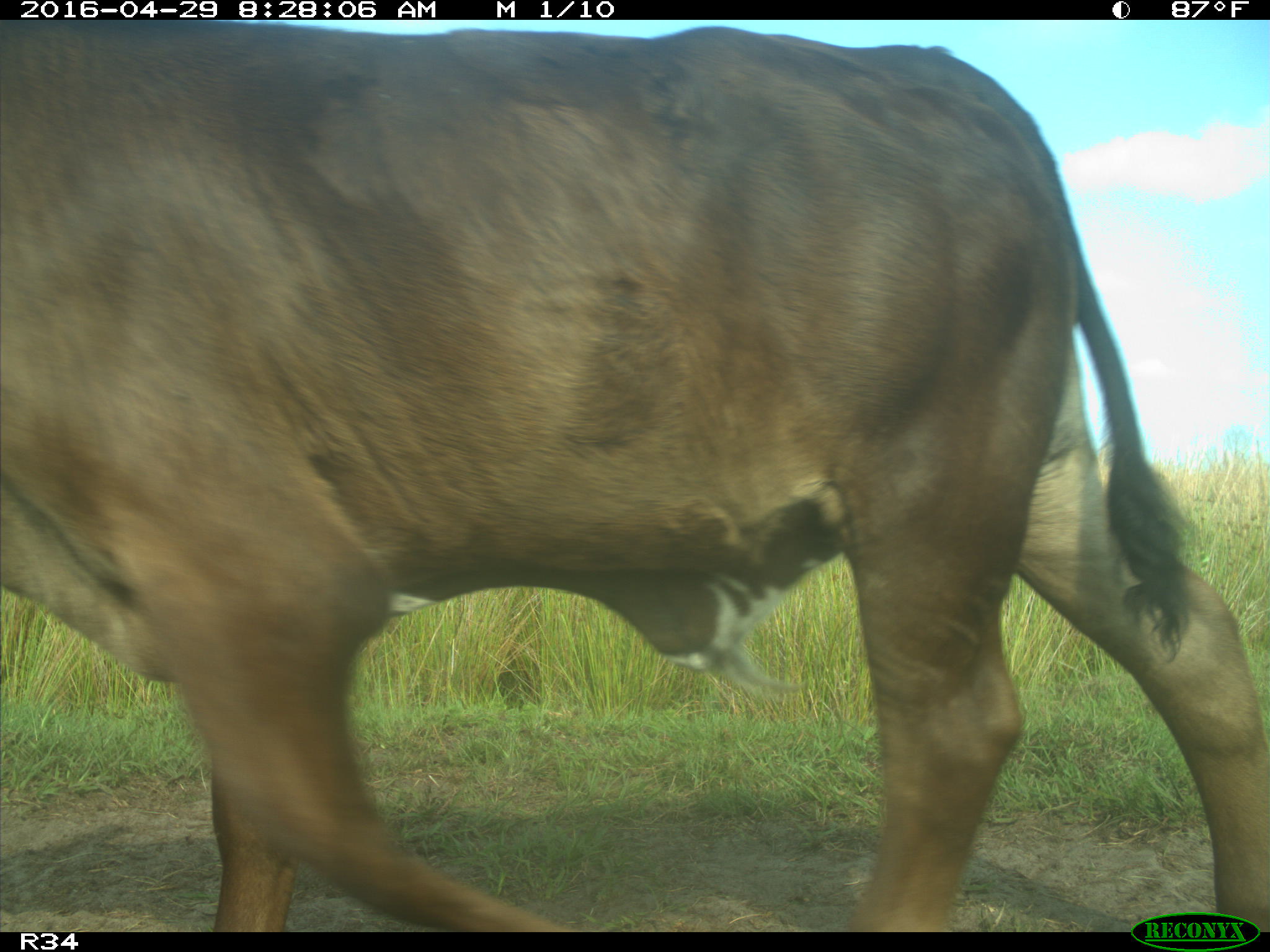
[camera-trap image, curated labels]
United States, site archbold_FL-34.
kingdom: Animalia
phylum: Chordata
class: Mammalia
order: Artiodactyla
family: Bovidae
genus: Bos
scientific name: Bos taurus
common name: domestic cow